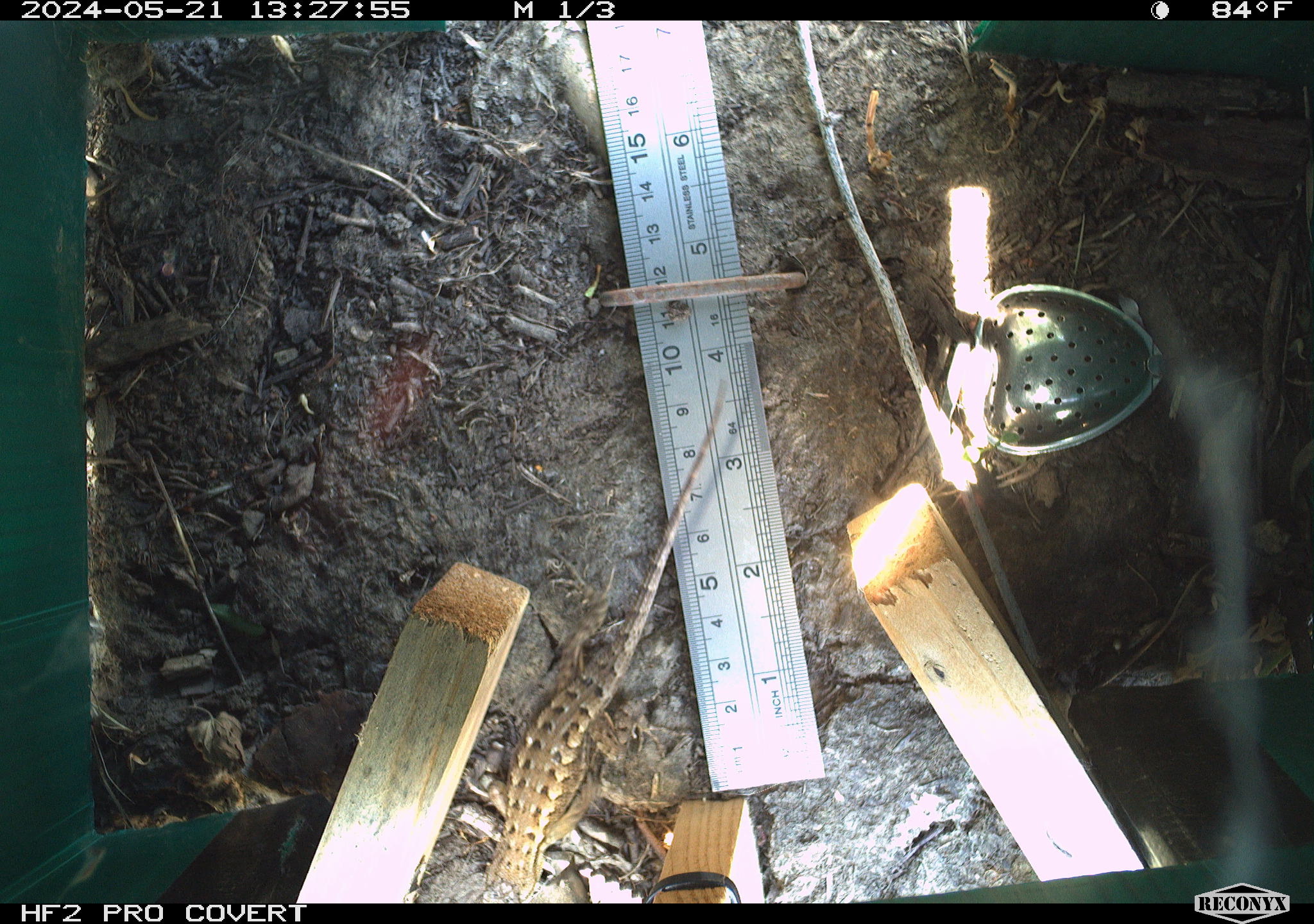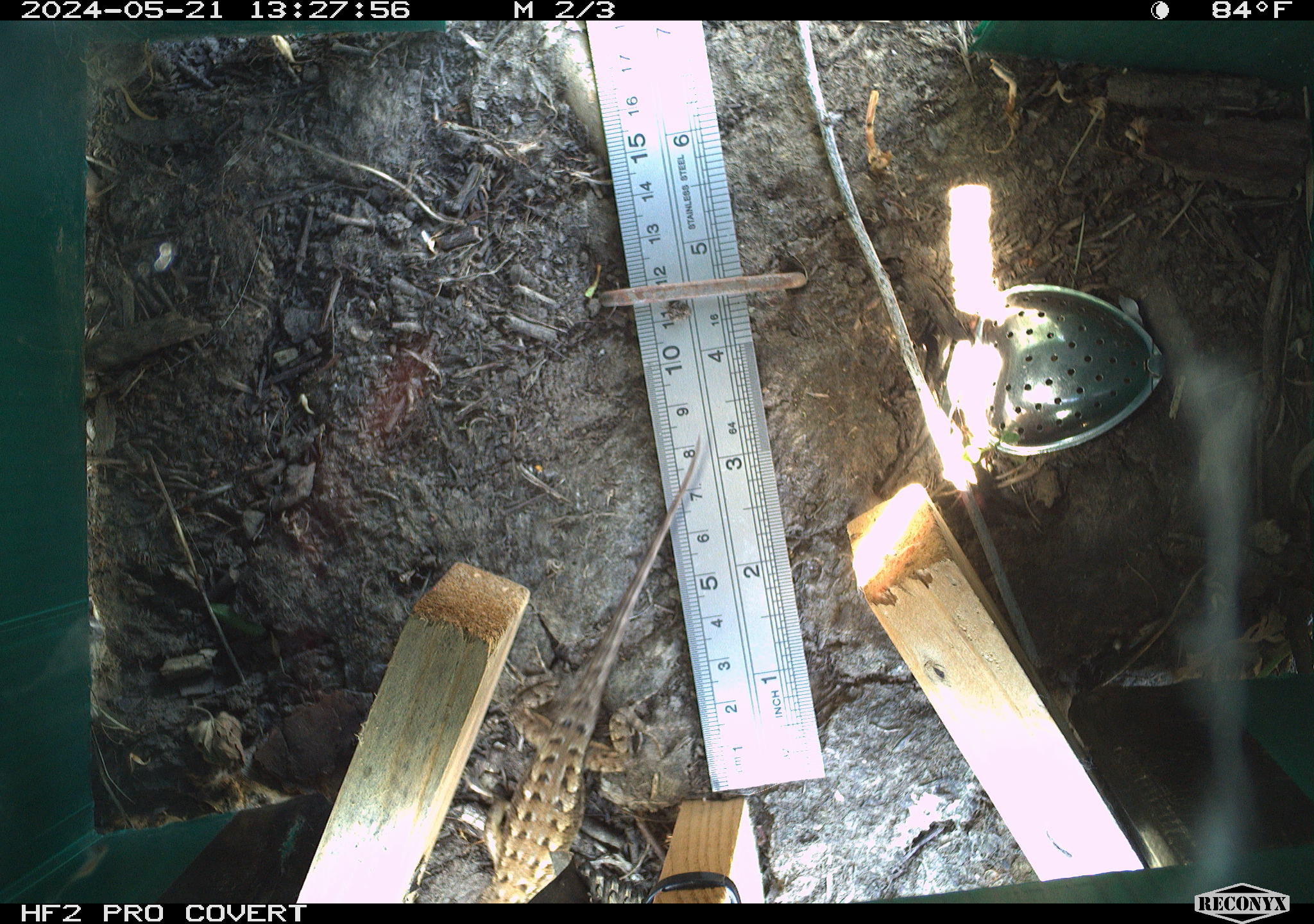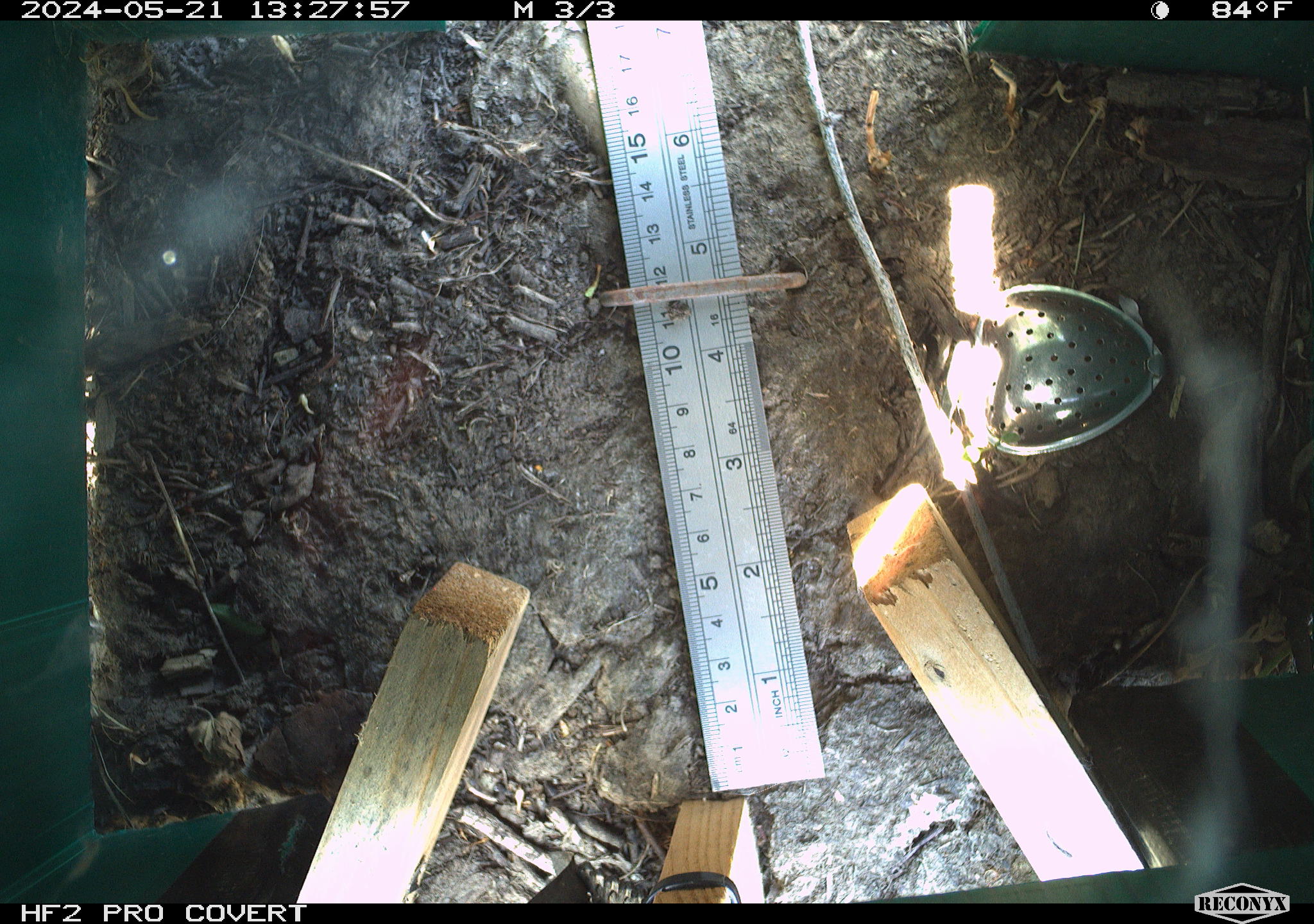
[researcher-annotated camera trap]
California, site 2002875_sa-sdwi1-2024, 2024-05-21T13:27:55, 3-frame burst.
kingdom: Animalia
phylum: Chordata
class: Reptilia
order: Squamata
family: Phrynosomatidae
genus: Sceloporus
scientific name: Sceloporus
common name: spiny lizards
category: sceloporus species